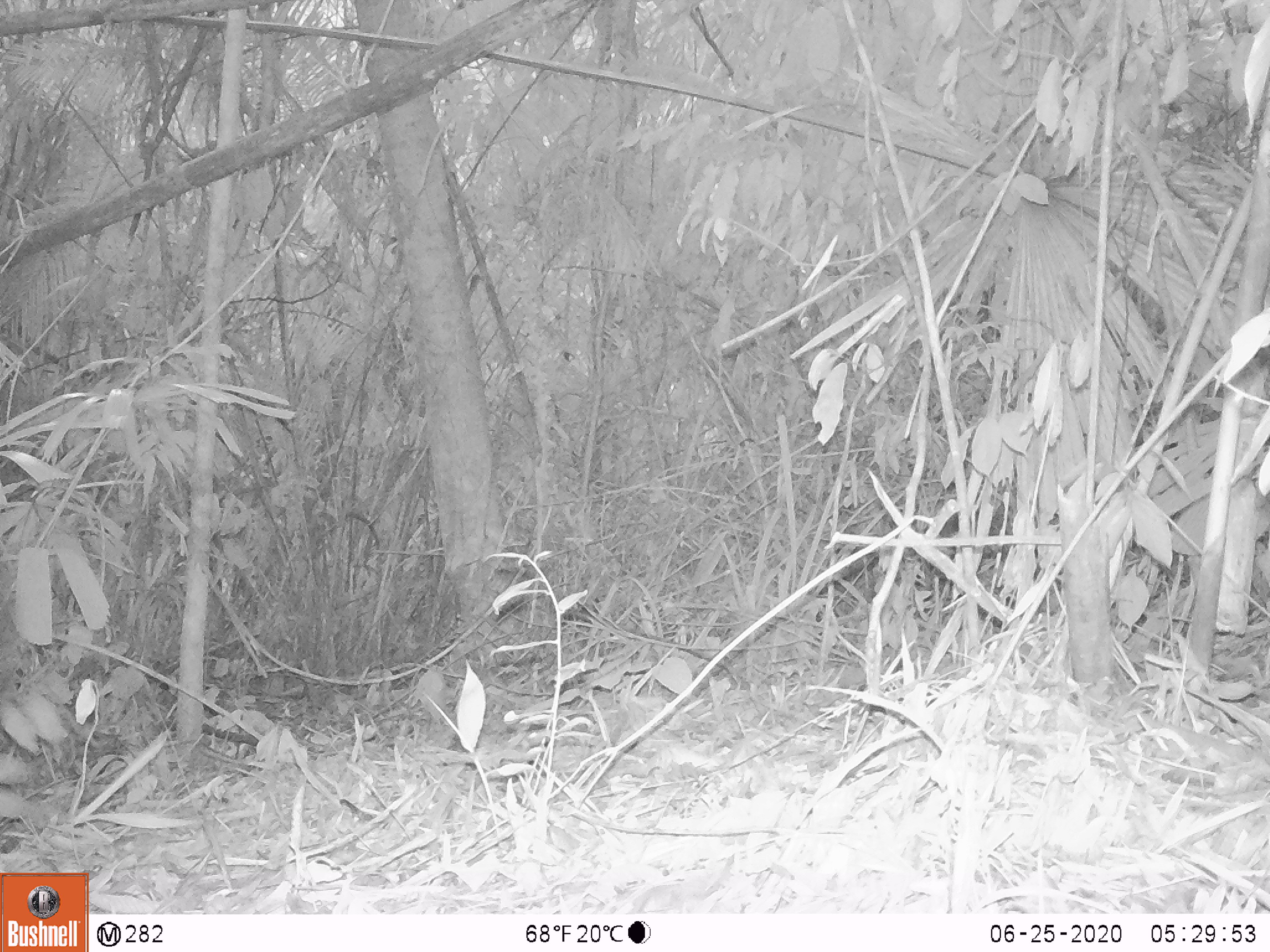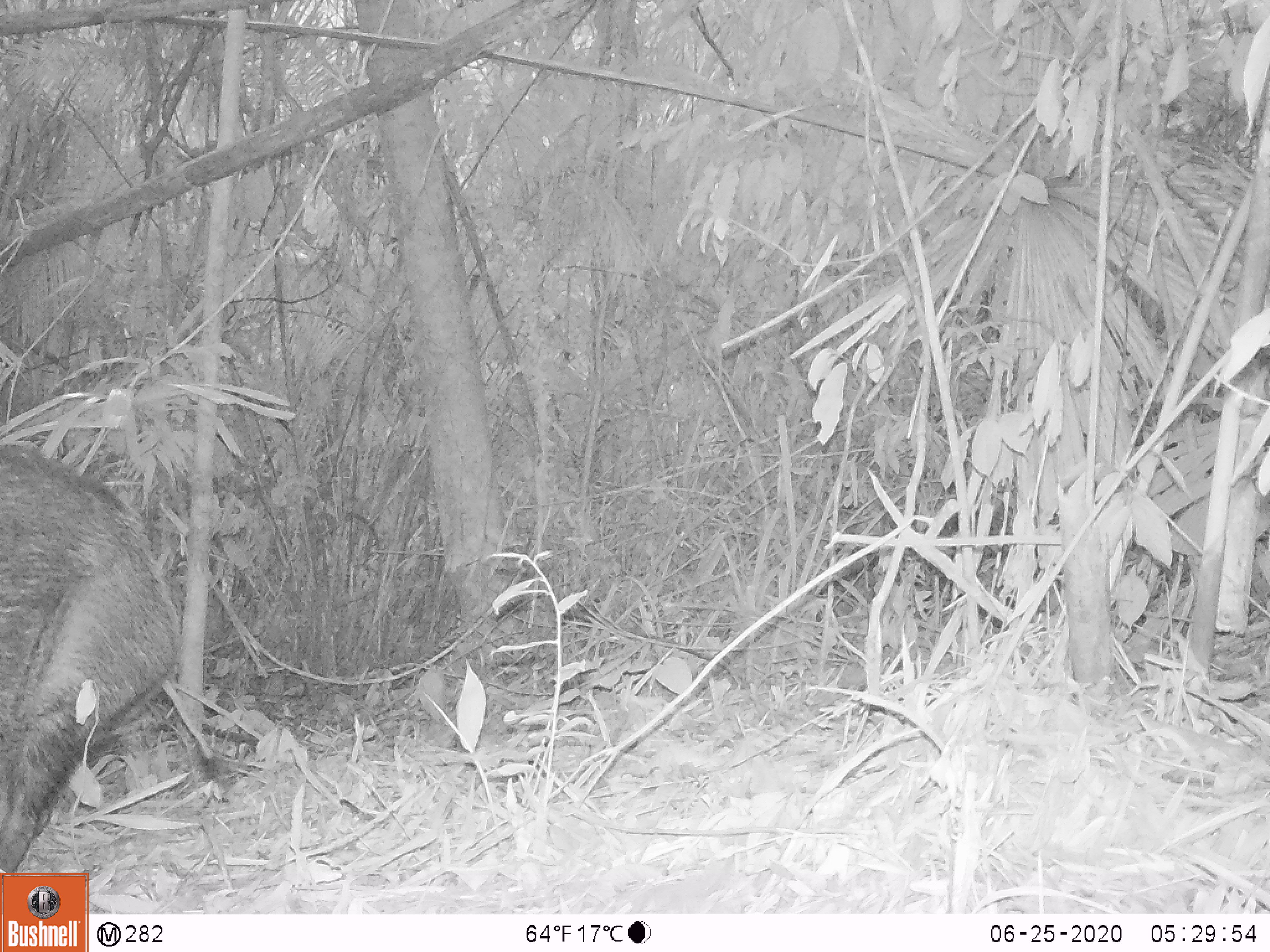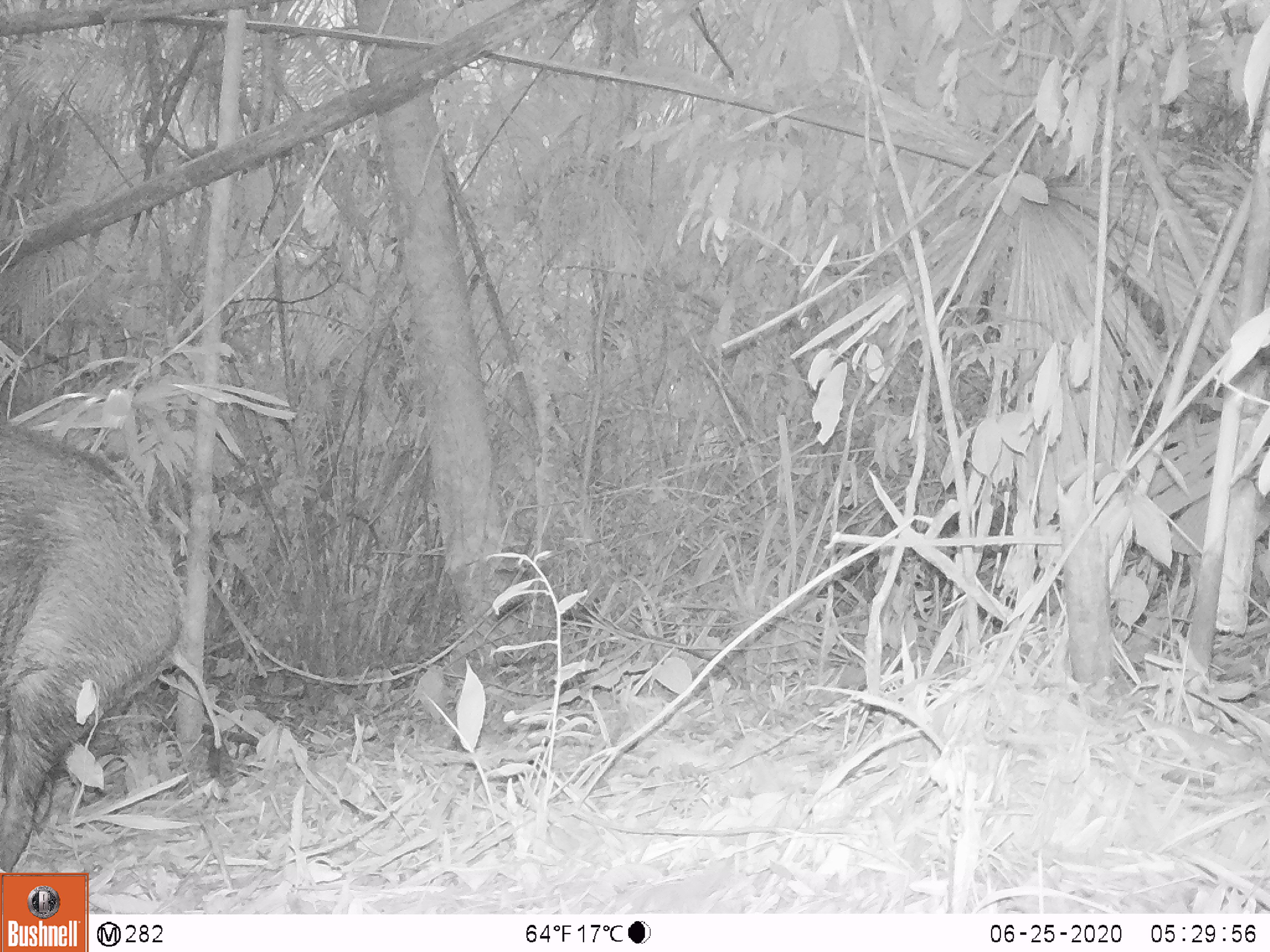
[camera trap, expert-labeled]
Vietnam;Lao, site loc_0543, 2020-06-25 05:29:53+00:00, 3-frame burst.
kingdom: Animalia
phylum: Chordata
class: Mammalia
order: Artiodactyla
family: Suidae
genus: Sus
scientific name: Sus scrofa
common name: eurasian wild pig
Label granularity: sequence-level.